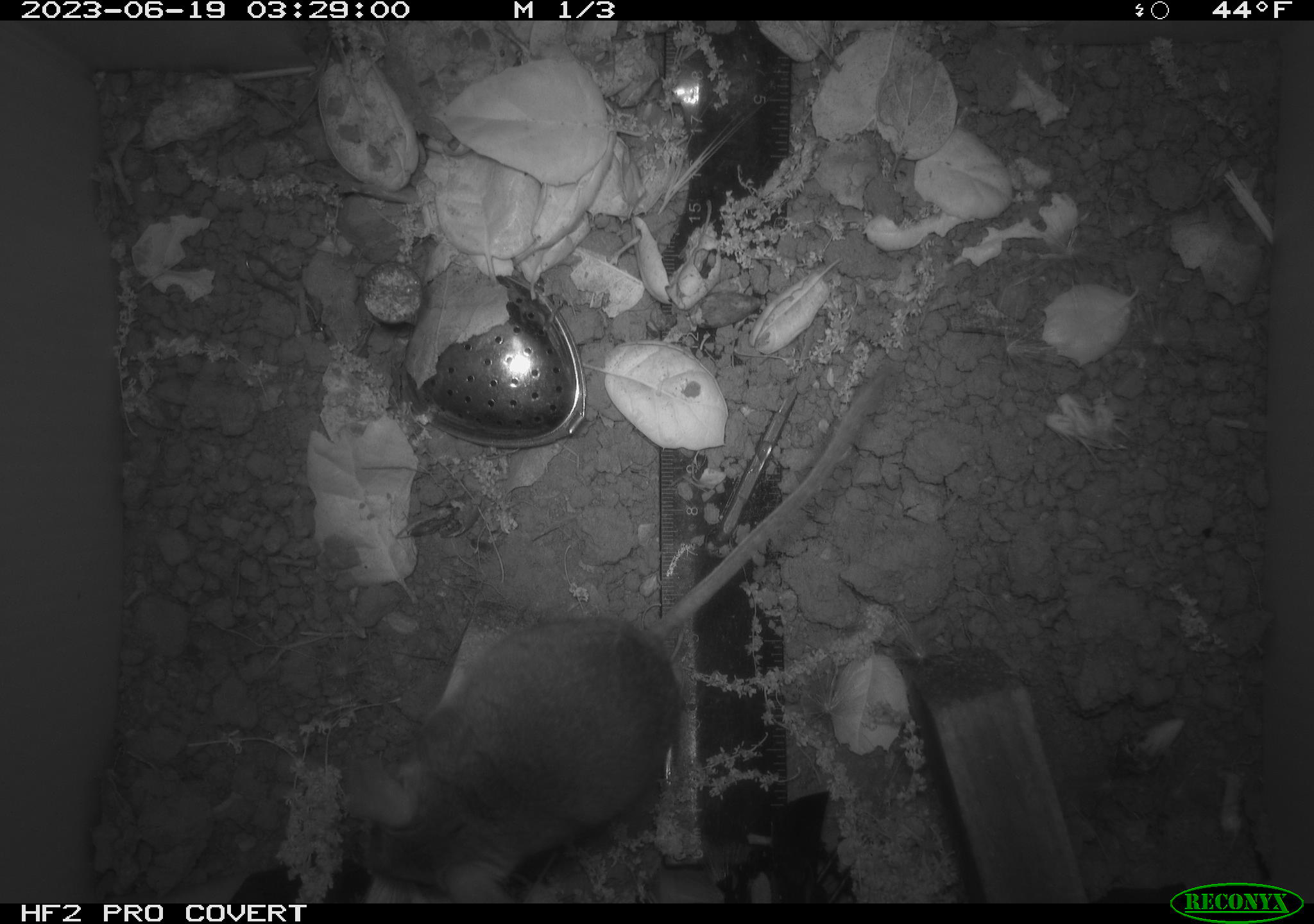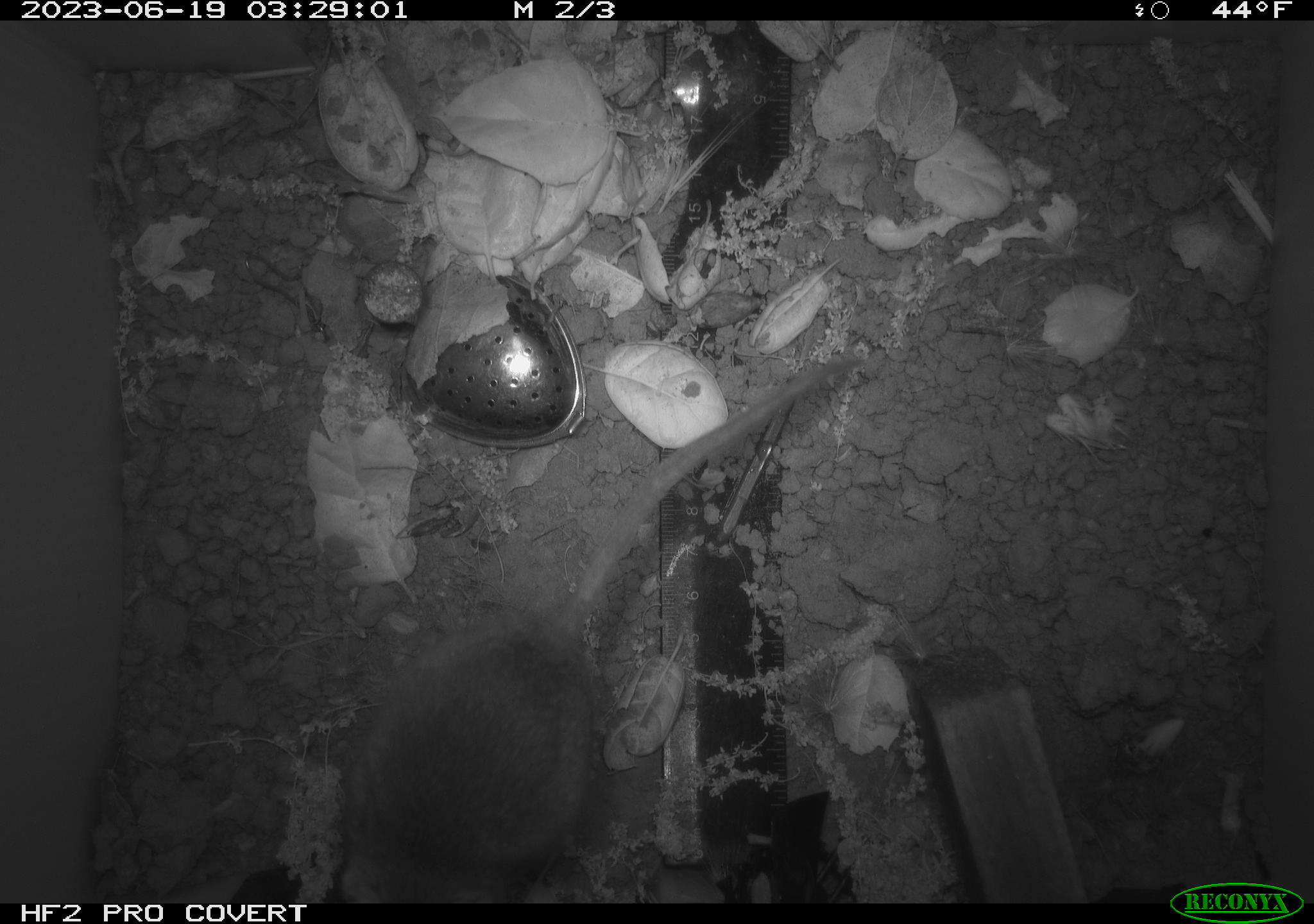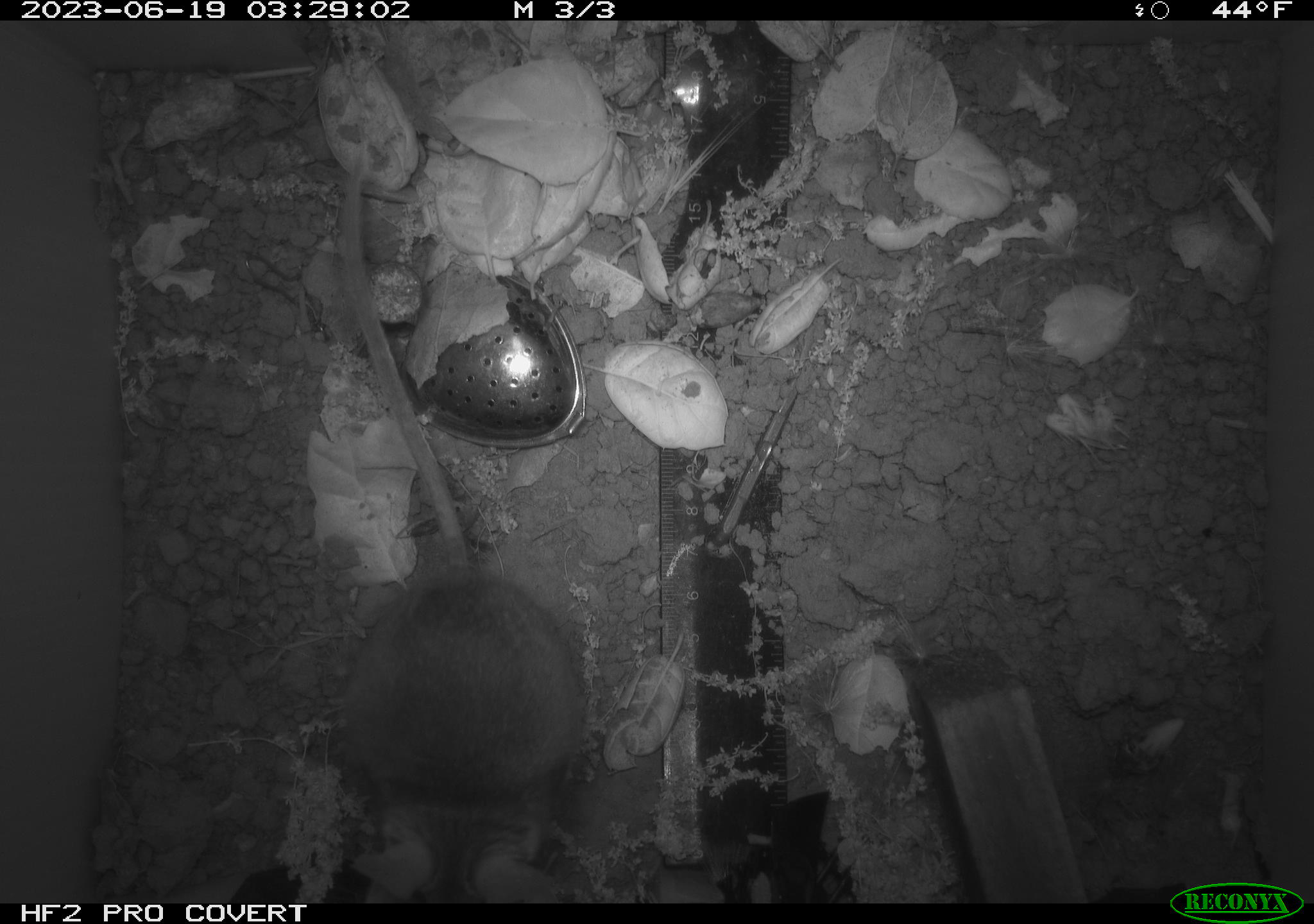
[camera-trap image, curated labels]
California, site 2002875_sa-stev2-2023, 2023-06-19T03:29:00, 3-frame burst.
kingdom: Animalia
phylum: Chordata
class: Mammalia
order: Rodentia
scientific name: Rodentia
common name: mouse species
Mouse species (Rodentia).